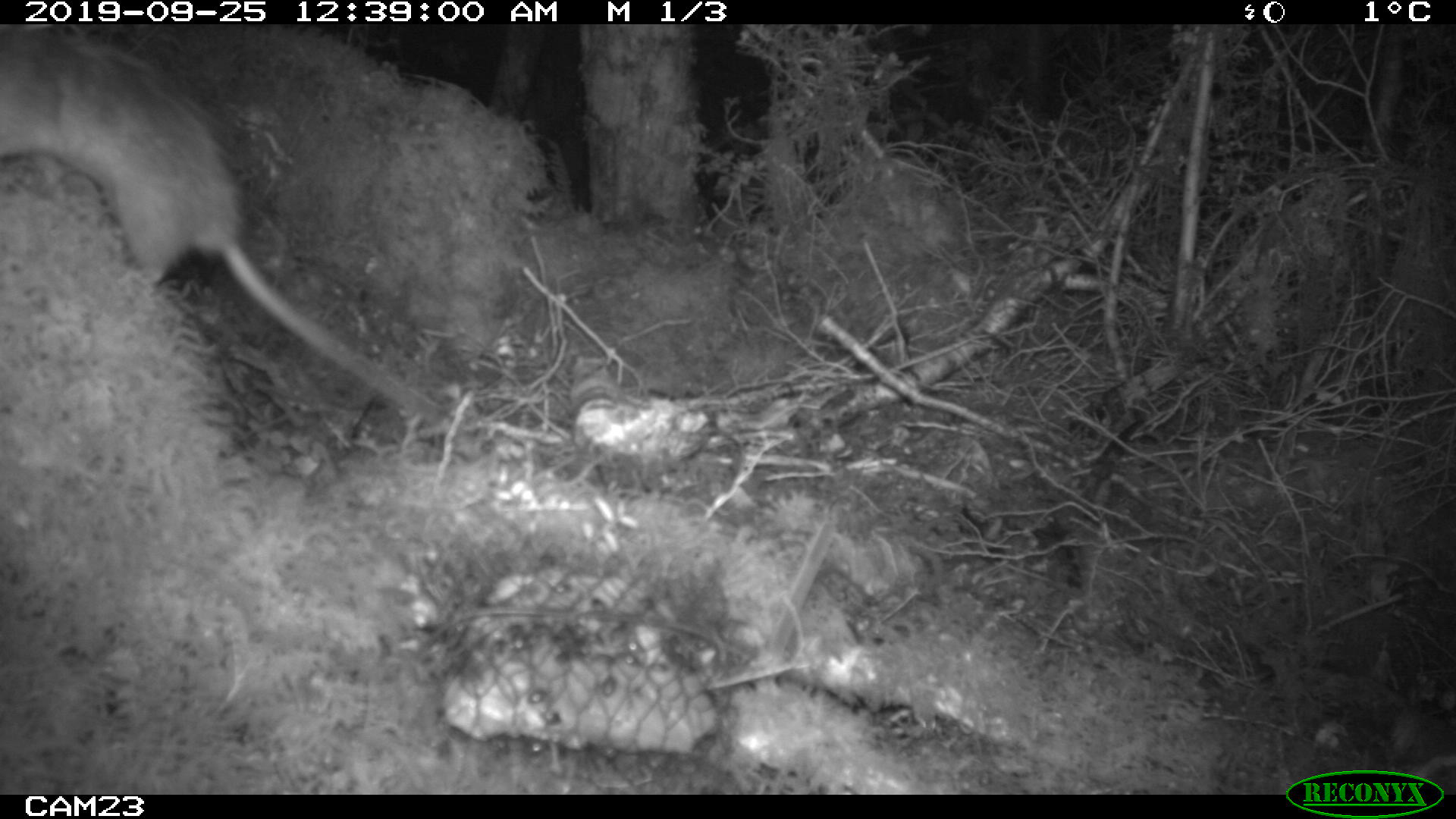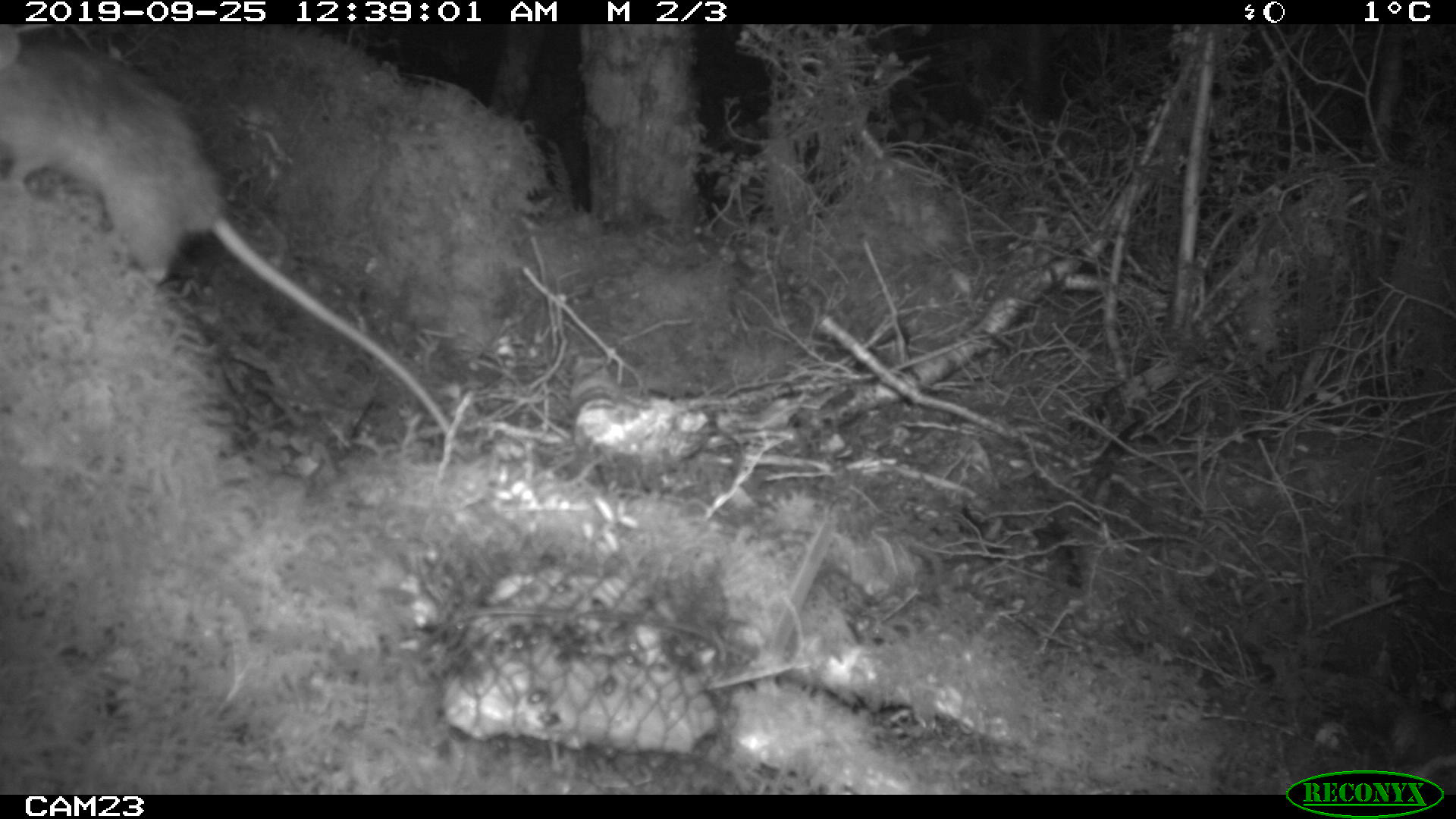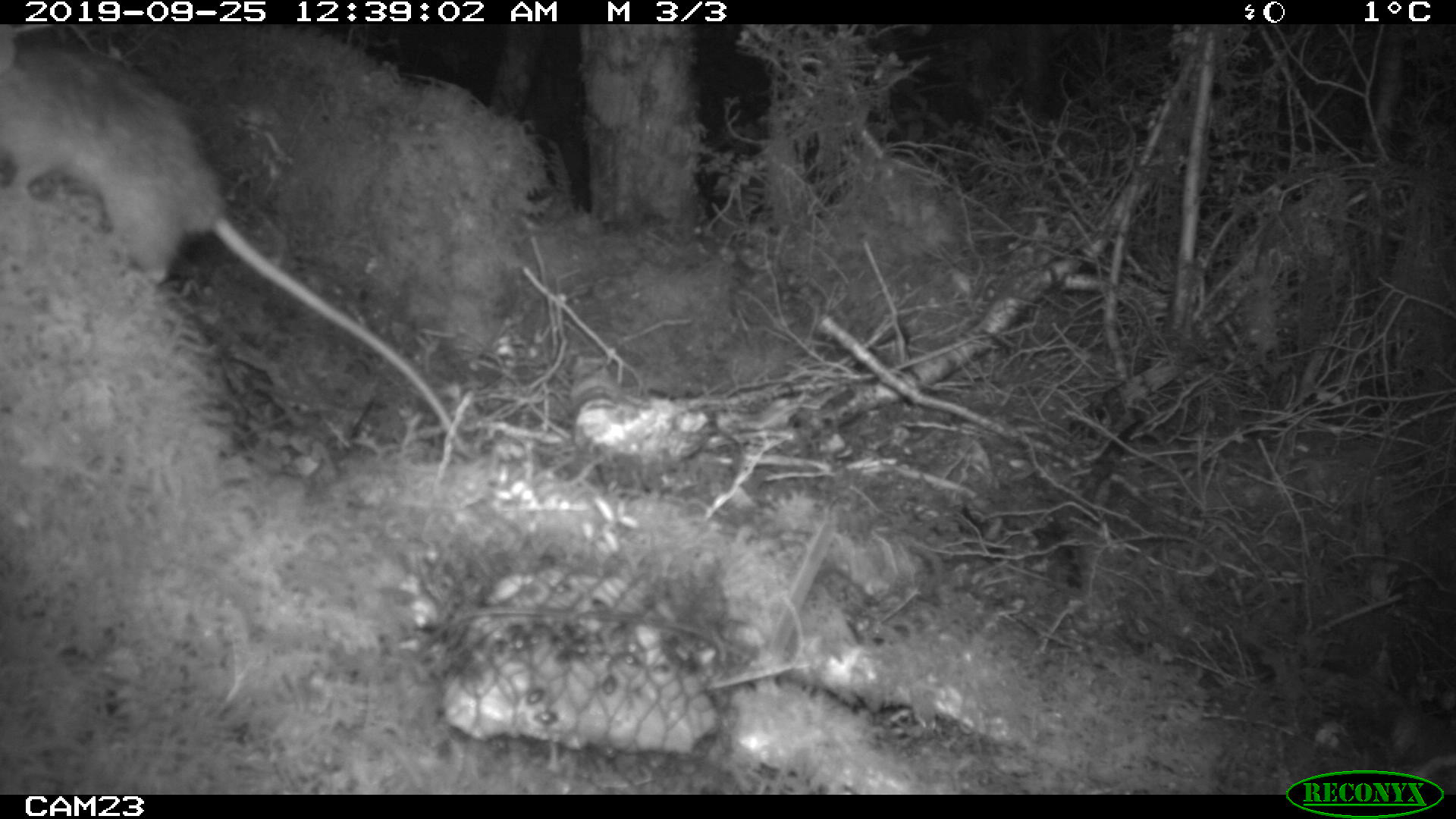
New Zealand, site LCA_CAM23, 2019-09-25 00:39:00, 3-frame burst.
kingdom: Animalia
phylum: Chordata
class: Mammalia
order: Rodentia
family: Muridae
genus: Rattus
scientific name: Rattus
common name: rat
Rat (Rattus).